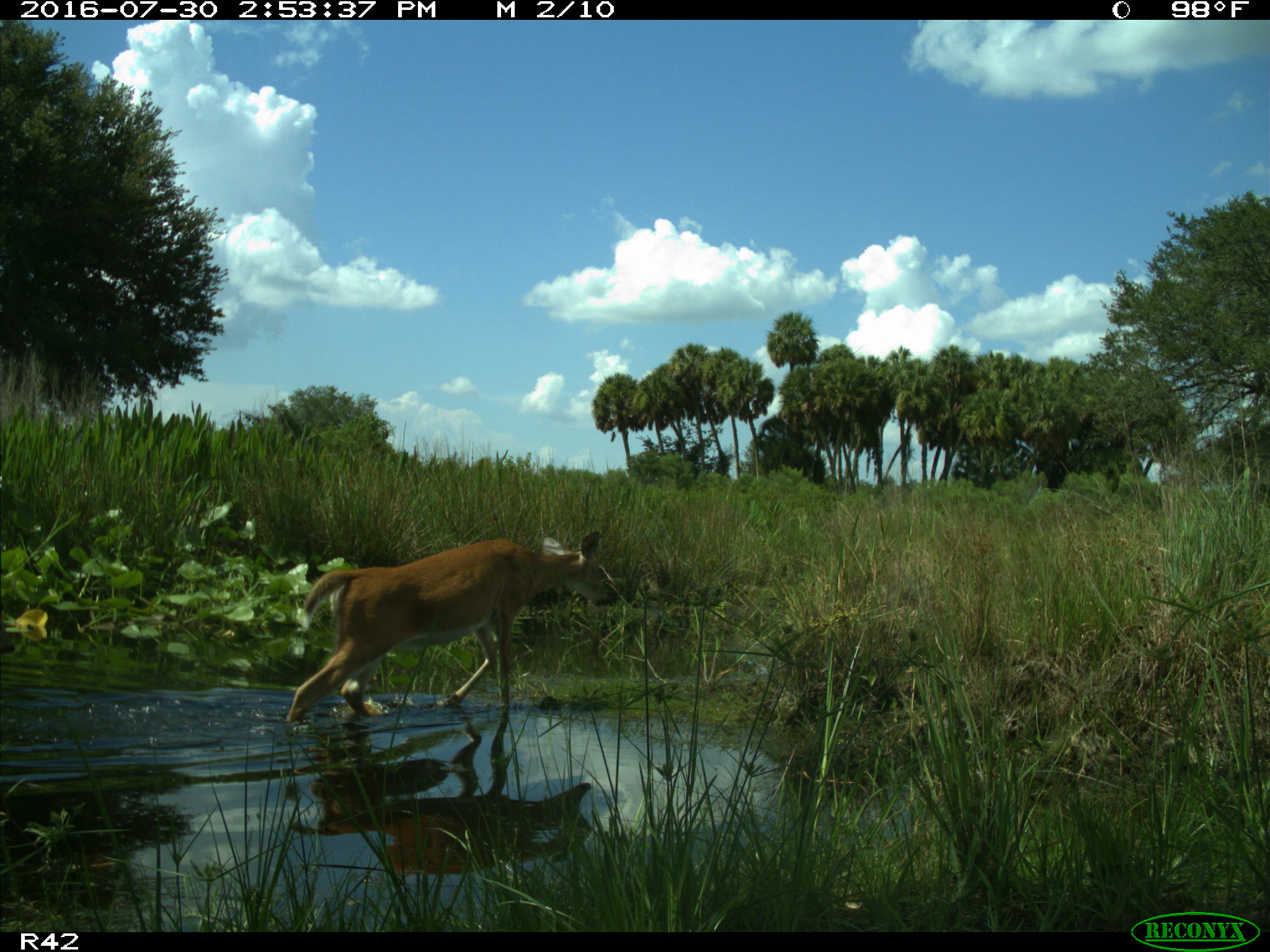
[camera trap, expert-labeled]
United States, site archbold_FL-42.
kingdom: Animalia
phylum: Chordata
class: Mammalia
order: Artiodactyla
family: Cervidae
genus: Odocoileus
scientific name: Odocoileus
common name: deer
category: unidentified deer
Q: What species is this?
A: Unidentified deer (deer) (Odocoileus).